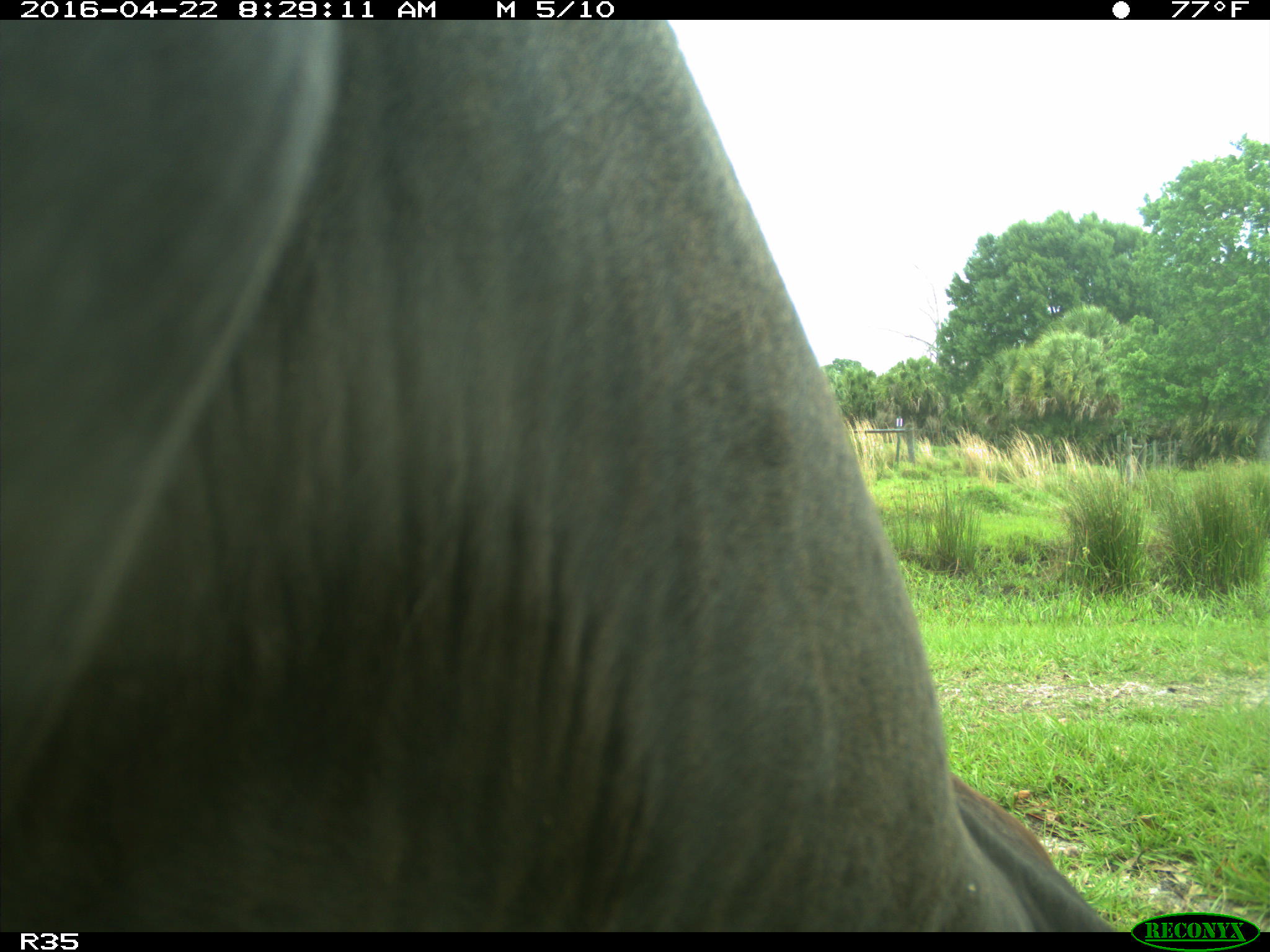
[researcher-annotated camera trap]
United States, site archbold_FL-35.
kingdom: Animalia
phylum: Chordata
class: Mammalia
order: Artiodactyla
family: Bovidae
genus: Bos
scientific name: Bos taurus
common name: domestic cow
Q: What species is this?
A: Bos taurus (domestic cow).